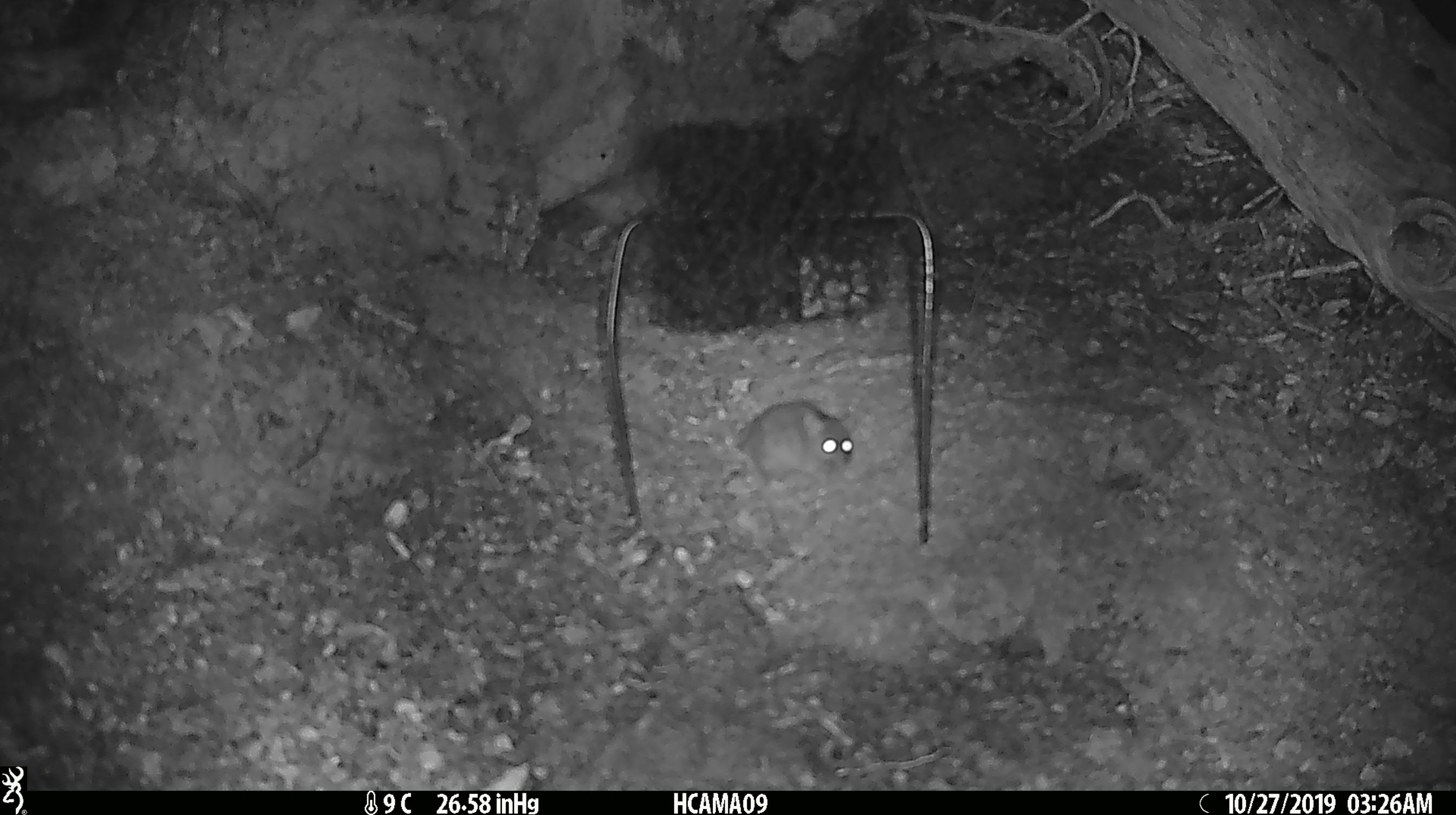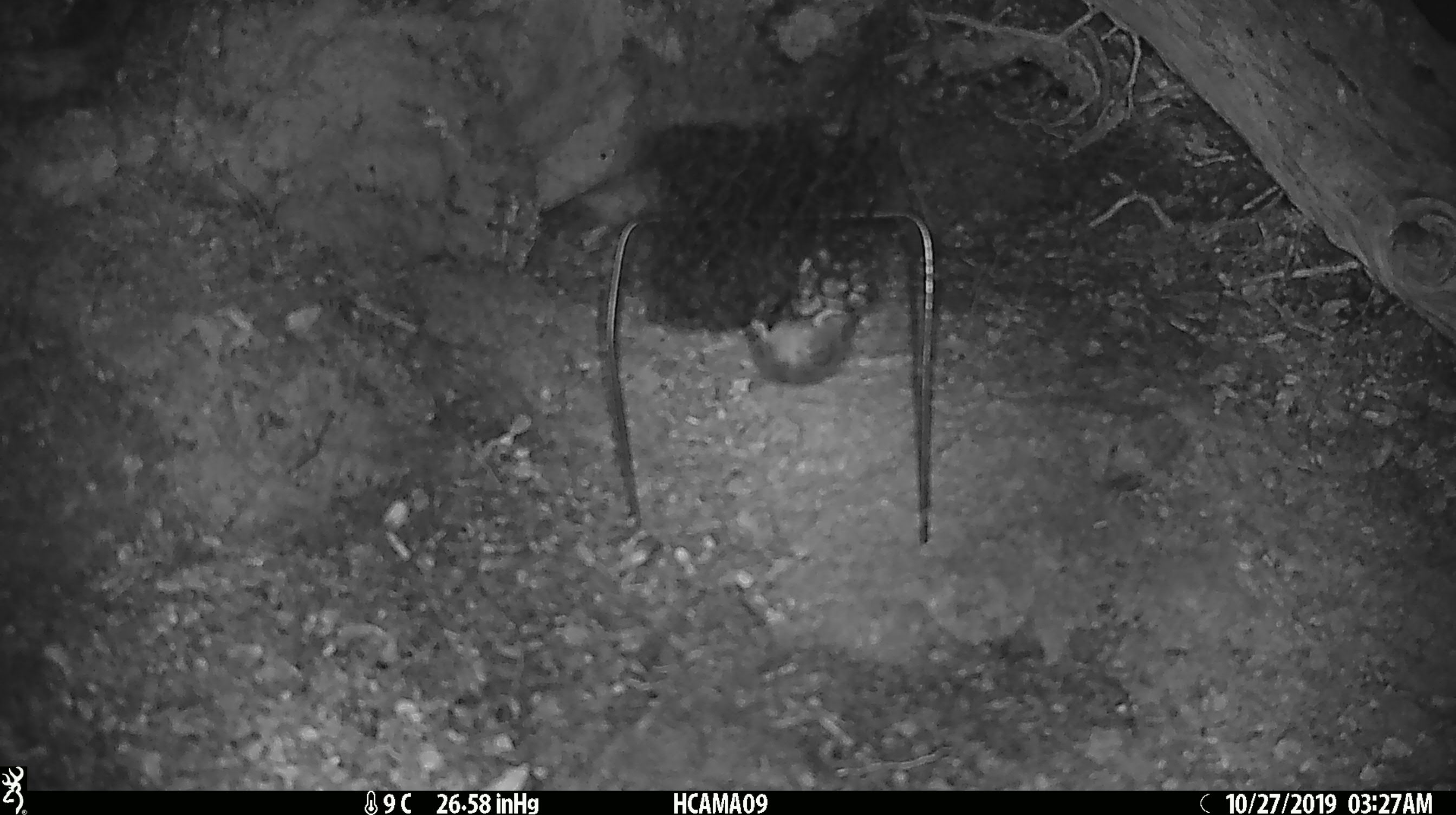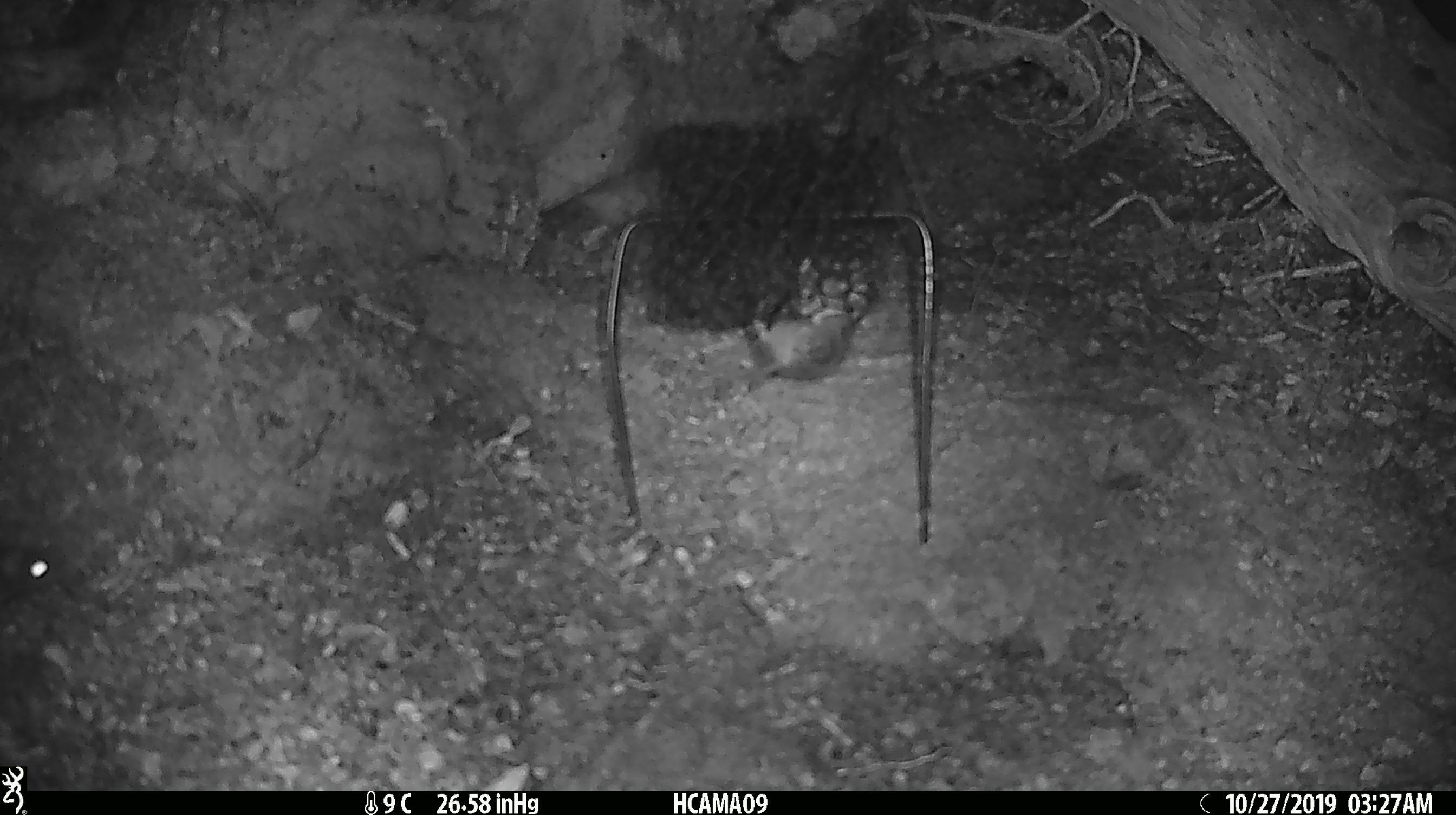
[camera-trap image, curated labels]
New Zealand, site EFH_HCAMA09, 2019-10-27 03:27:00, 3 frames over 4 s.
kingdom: Animalia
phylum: Chordata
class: Mammalia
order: Rodentia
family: Muridae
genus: Mus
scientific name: Mus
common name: mouse